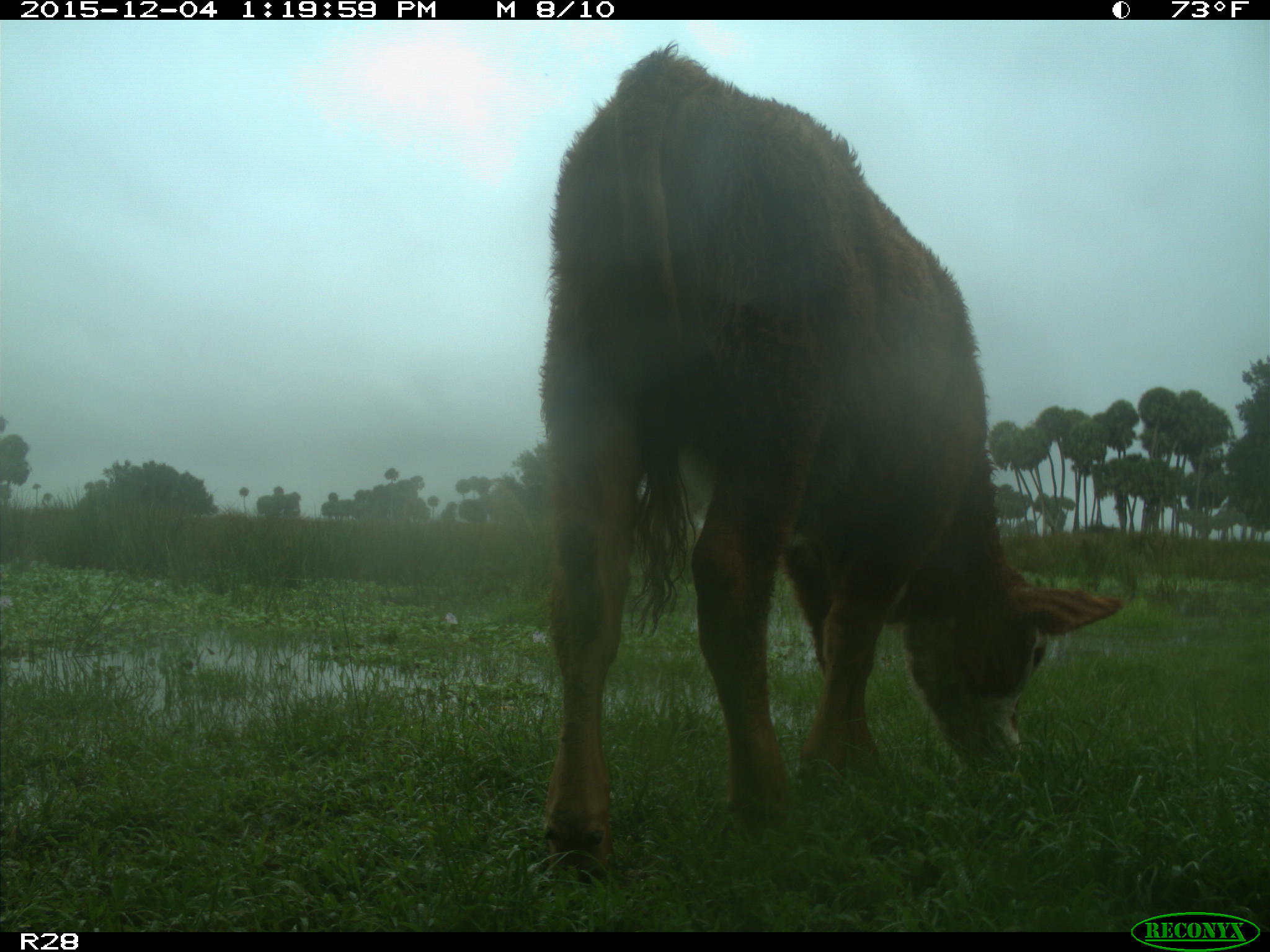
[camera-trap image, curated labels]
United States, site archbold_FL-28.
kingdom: Animalia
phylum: Chordata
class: Mammalia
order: Artiodactyla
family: Bovidae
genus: Bos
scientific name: Bos taurus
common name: domestic cow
Bos taurus (domestic cow).